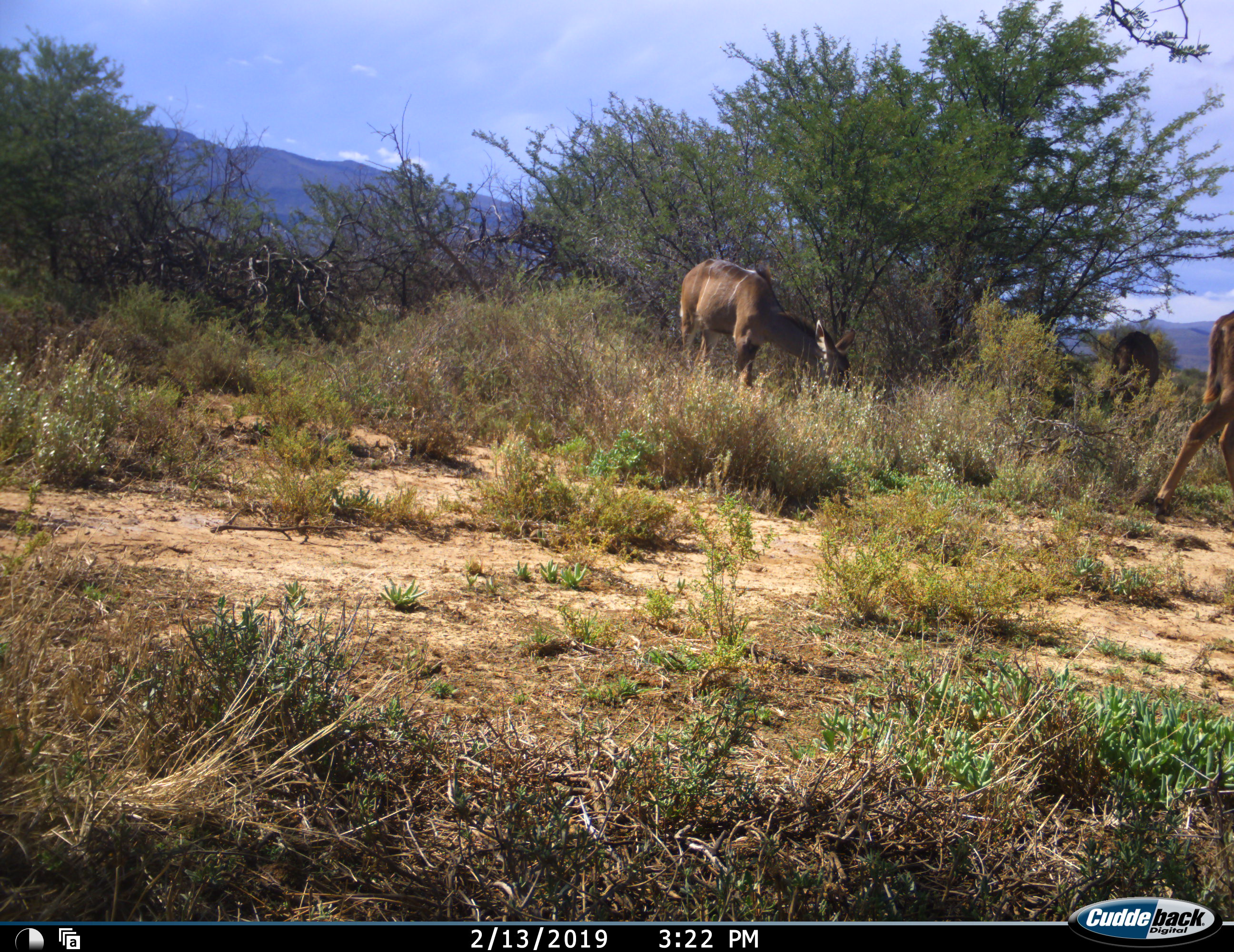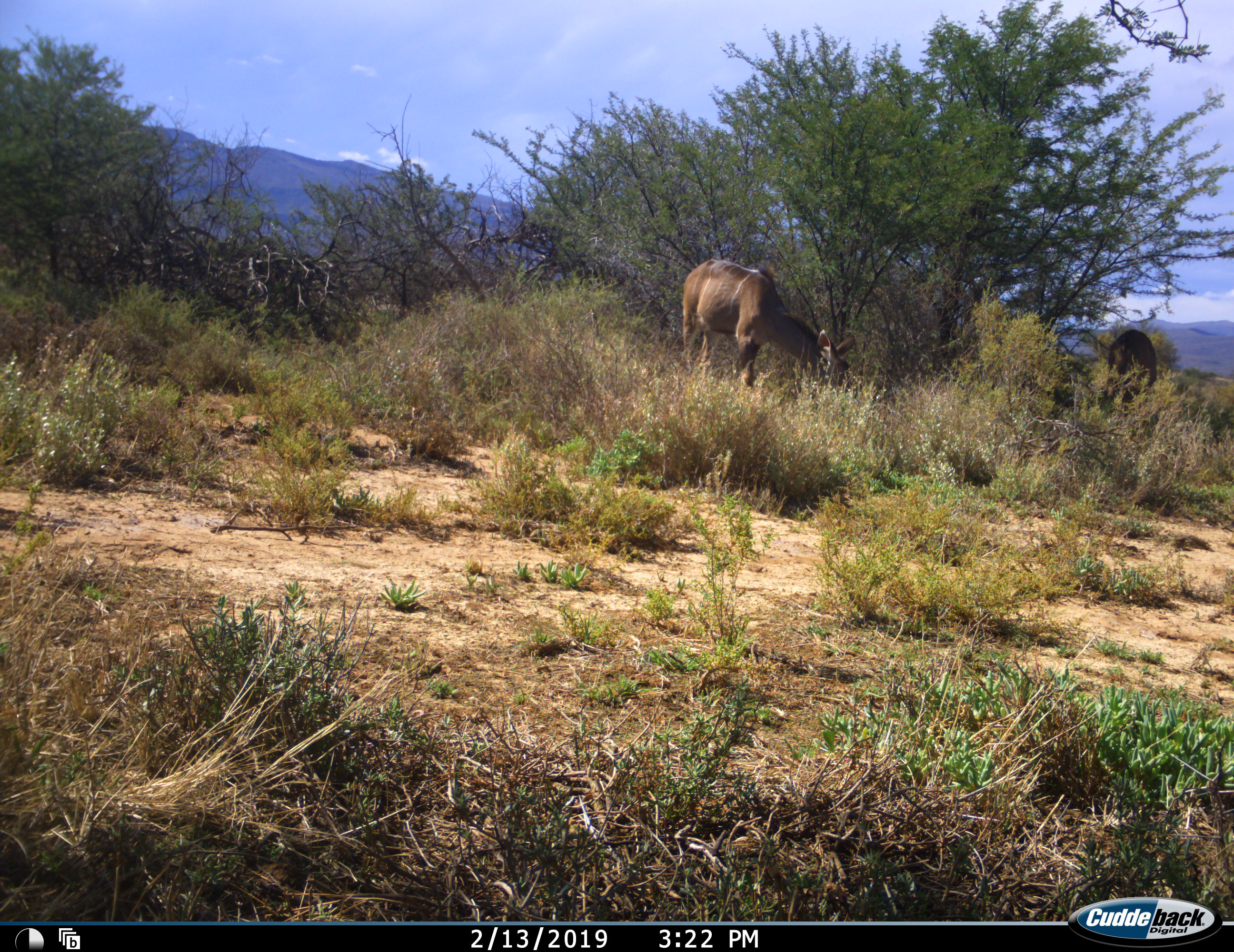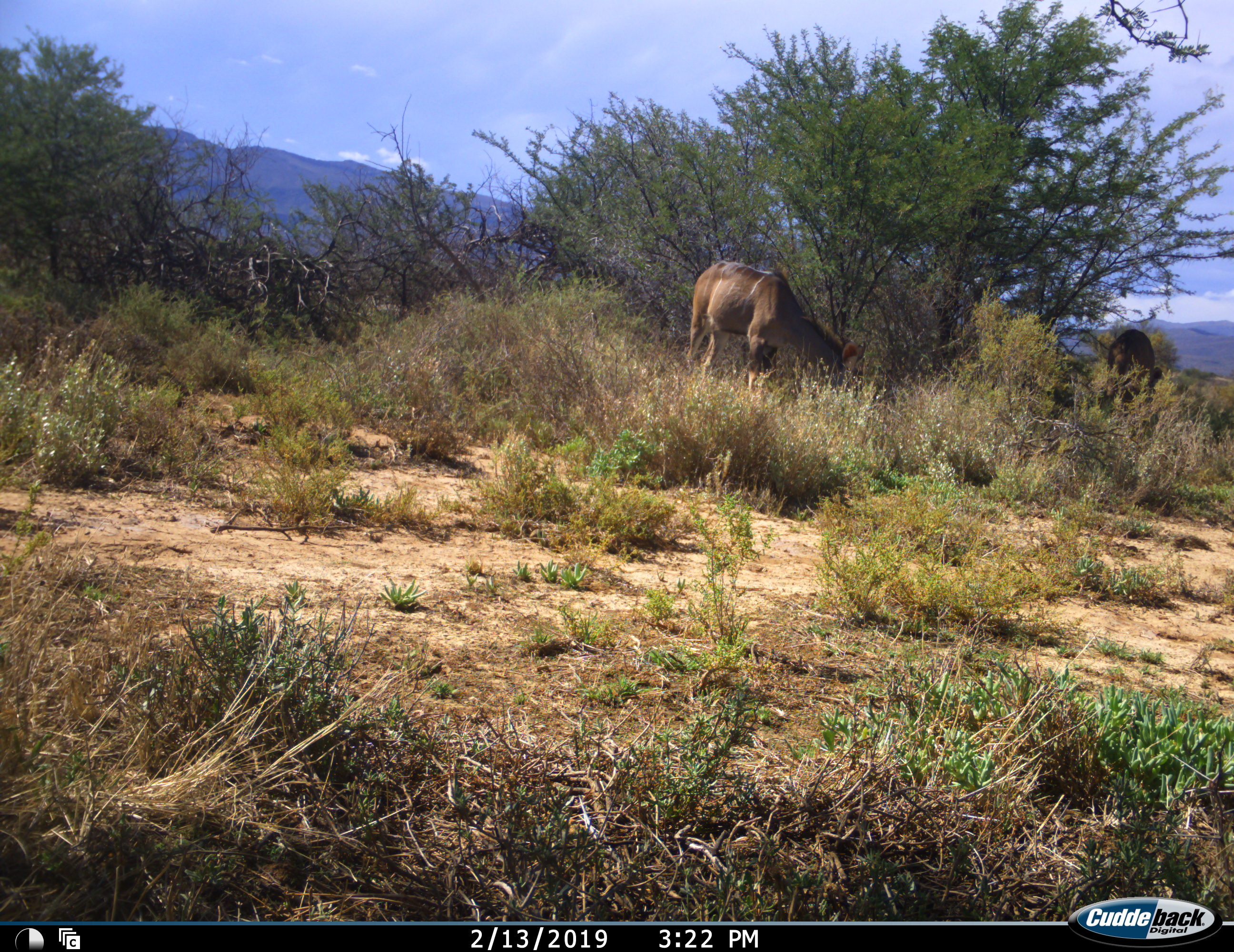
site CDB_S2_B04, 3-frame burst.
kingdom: Animalia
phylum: Chordata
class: Mammalia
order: Artiodactyla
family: Bovidae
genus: Tragelaphus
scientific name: Tragelaphus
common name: kudu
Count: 3.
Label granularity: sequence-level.